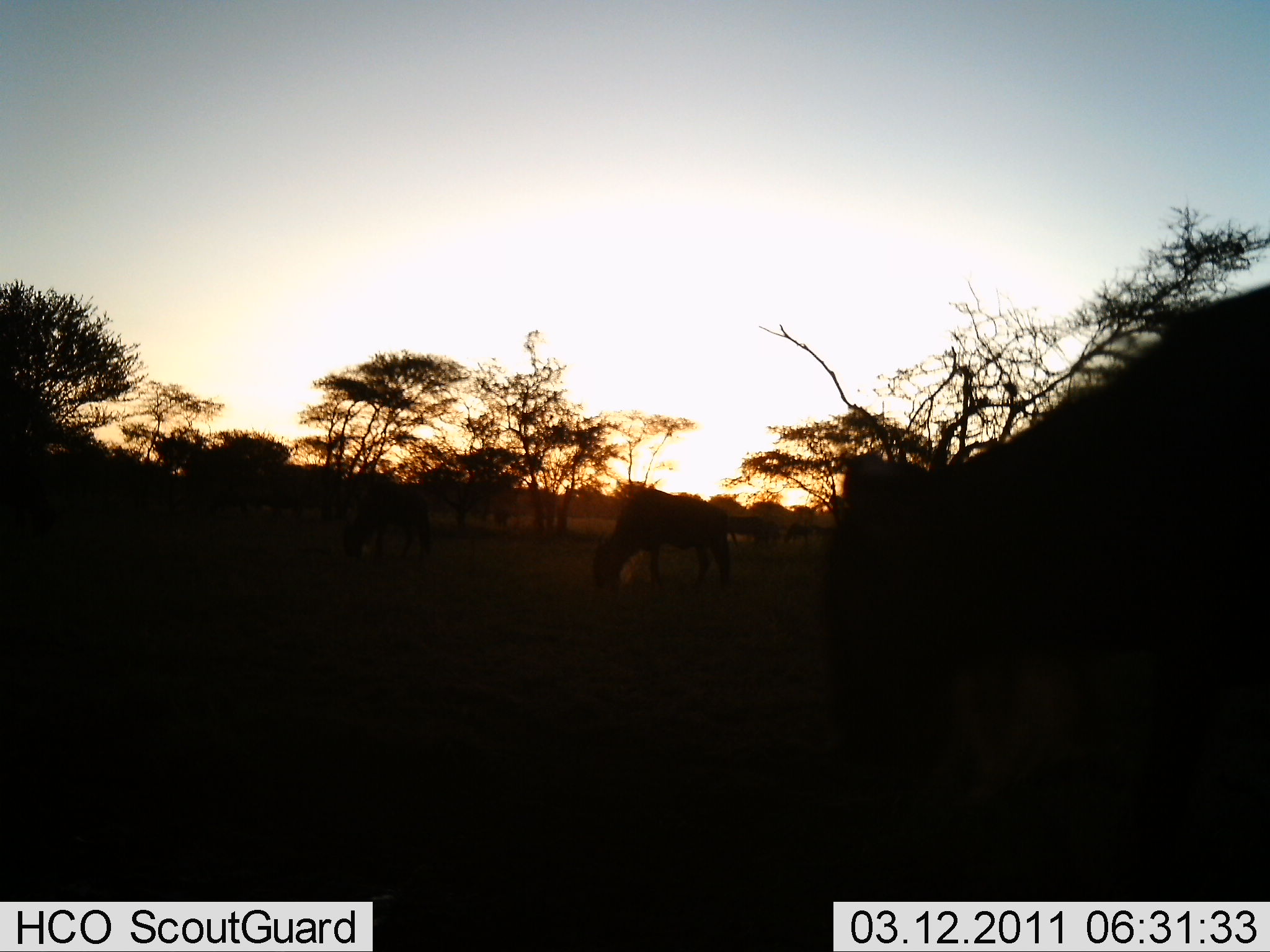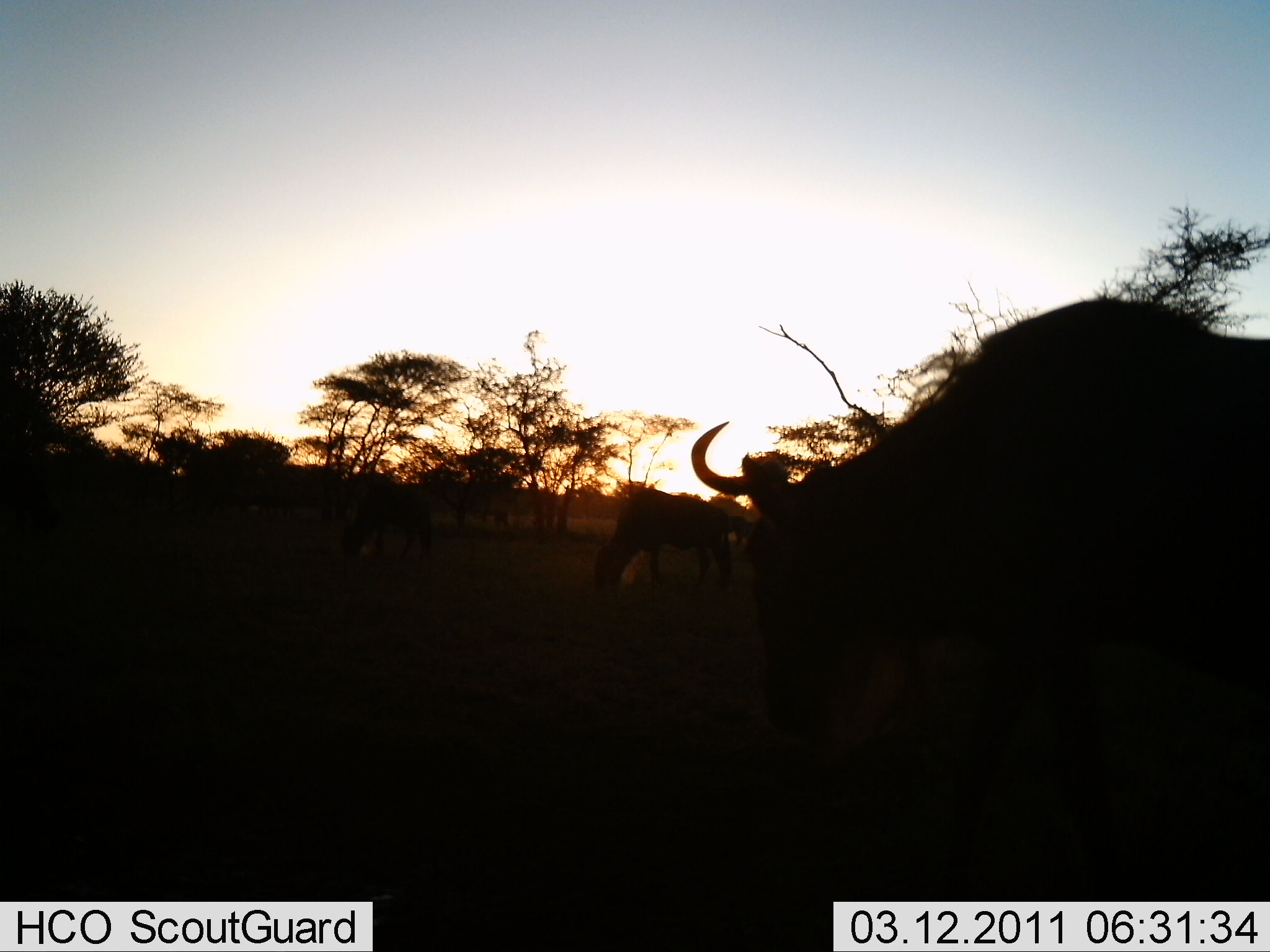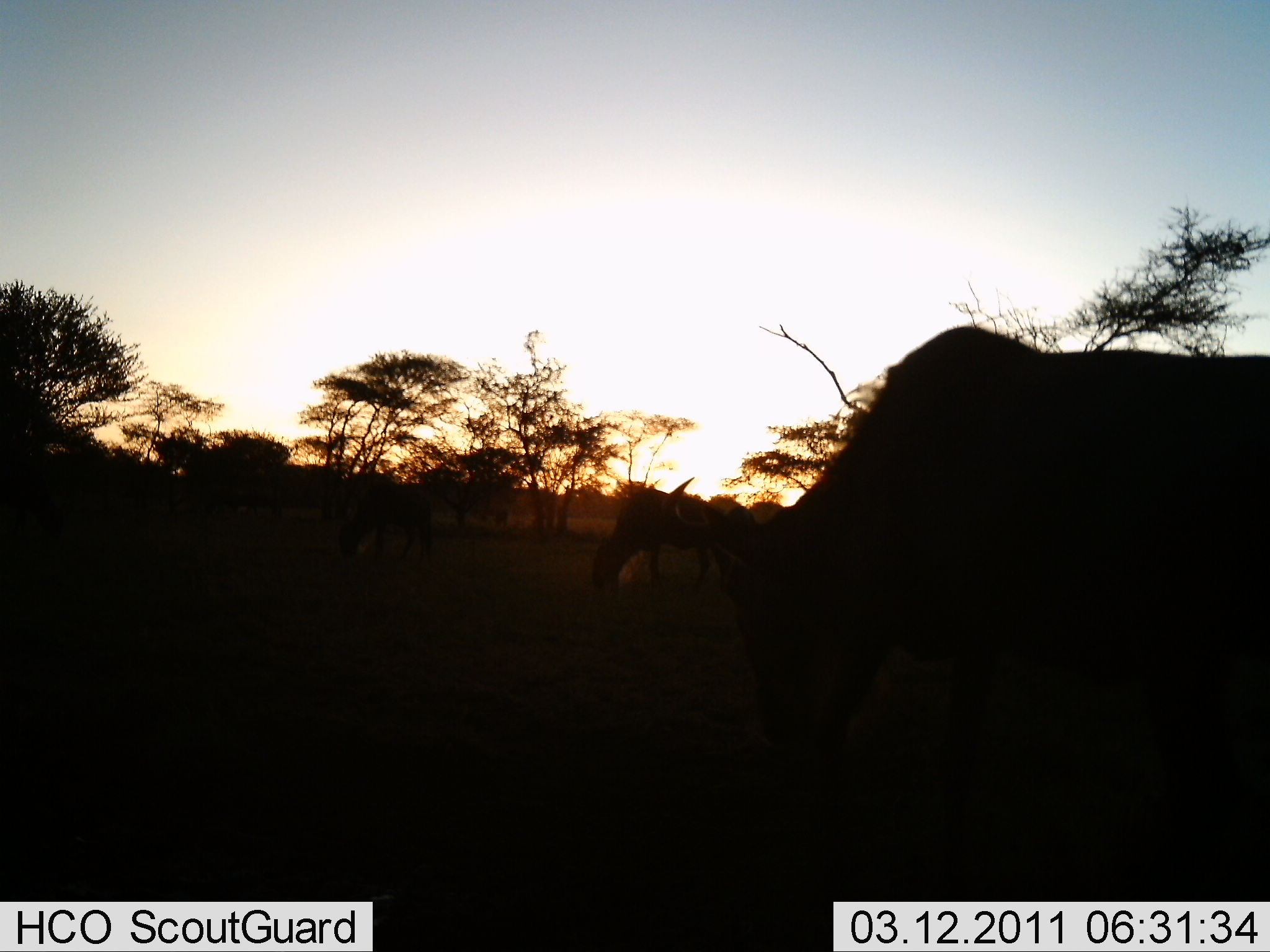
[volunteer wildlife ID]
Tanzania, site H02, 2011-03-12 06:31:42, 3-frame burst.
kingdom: Animalia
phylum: Chordata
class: Mammalia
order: Artiodactyla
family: Bovidae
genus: Connochaetes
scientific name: Connochaetes taurinus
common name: blue wildebeest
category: wildebeest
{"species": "wildebeest (blue wildebeest) (Connochaetes taurinus)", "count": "3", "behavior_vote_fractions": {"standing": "27%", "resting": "0%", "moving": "27%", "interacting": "0%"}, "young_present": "0%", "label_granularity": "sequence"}